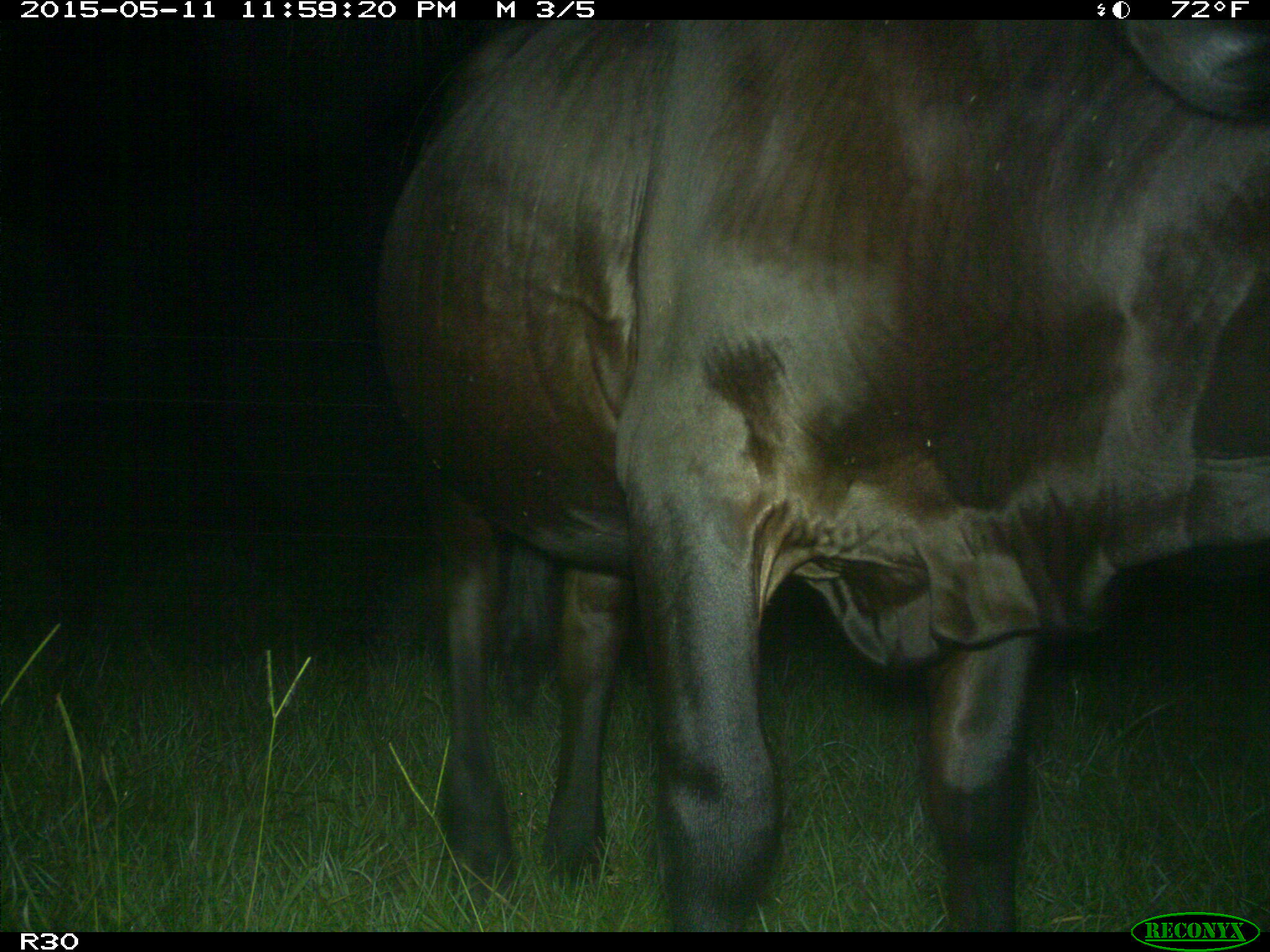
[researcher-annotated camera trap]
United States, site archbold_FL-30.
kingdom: Animalia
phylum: Chordata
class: Mammalia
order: Artiodactyla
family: Bovidae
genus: Bos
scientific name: Bos taurus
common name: domestic cow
Bos taurus (domestic cow).